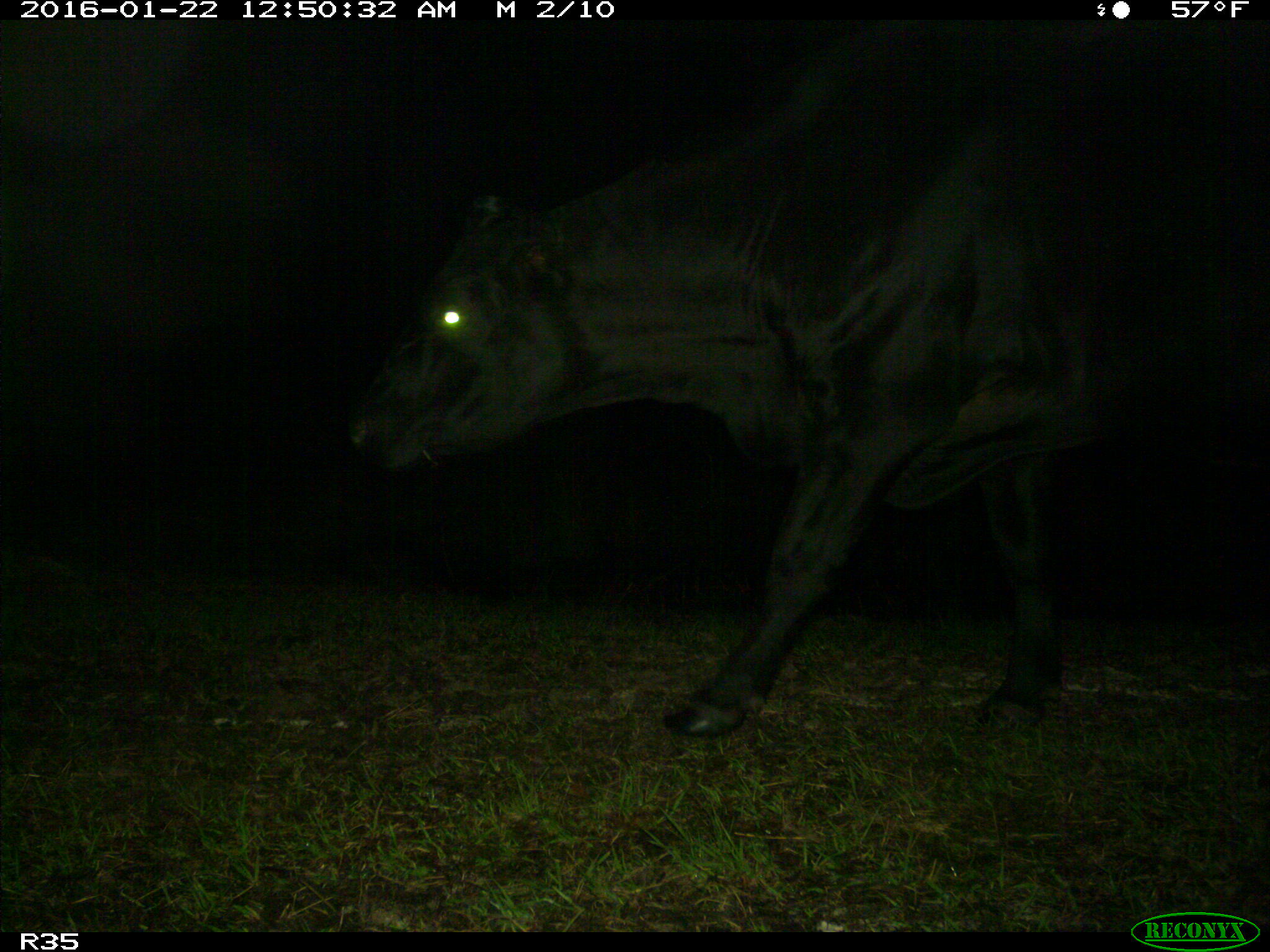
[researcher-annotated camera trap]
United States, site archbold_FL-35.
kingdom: Animalia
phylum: Chordata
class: Mammalia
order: Artiodactyla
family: Bovidae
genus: Bos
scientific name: Bos taurus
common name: domestic cow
Bos taurus (domestic cow).